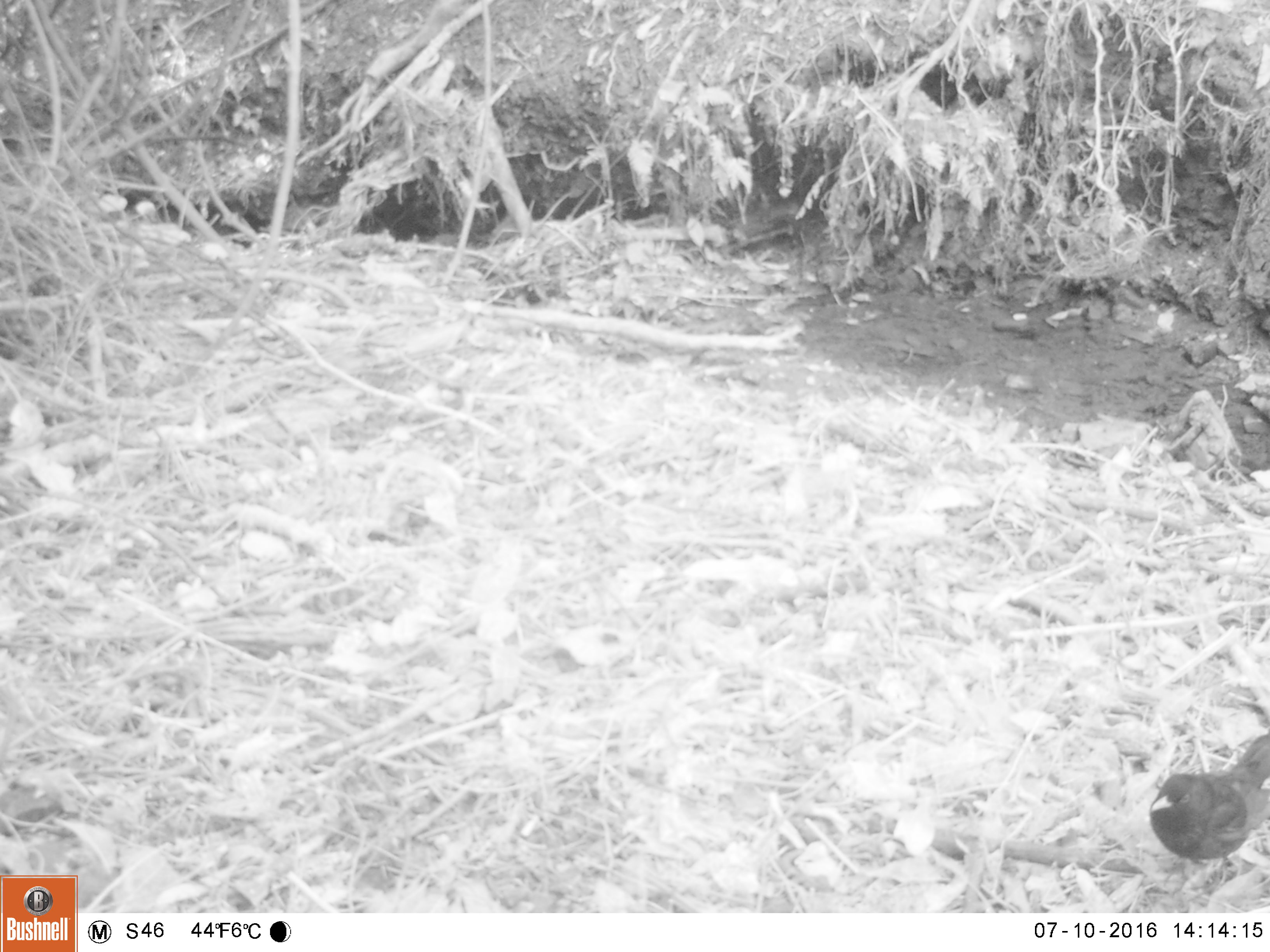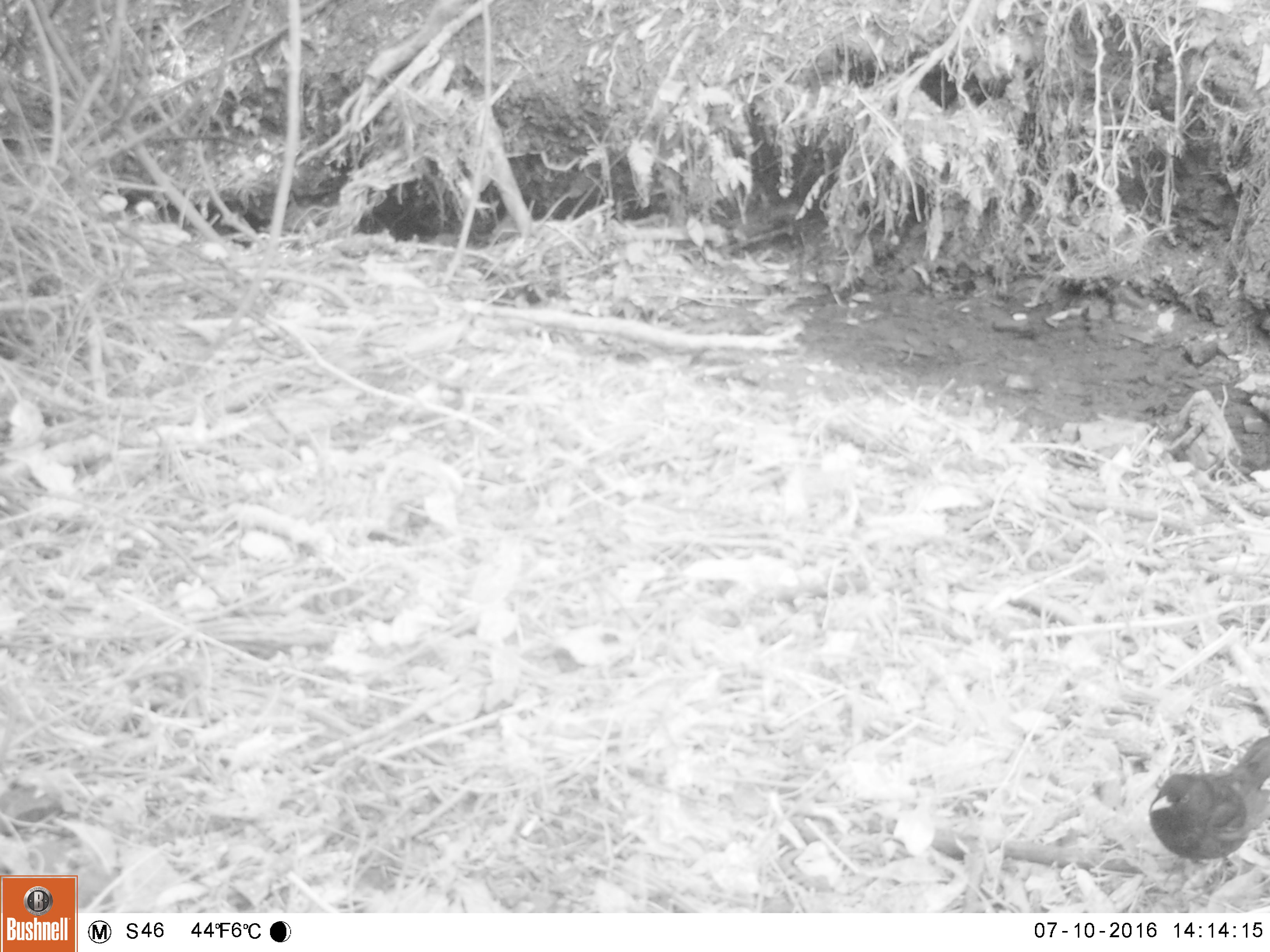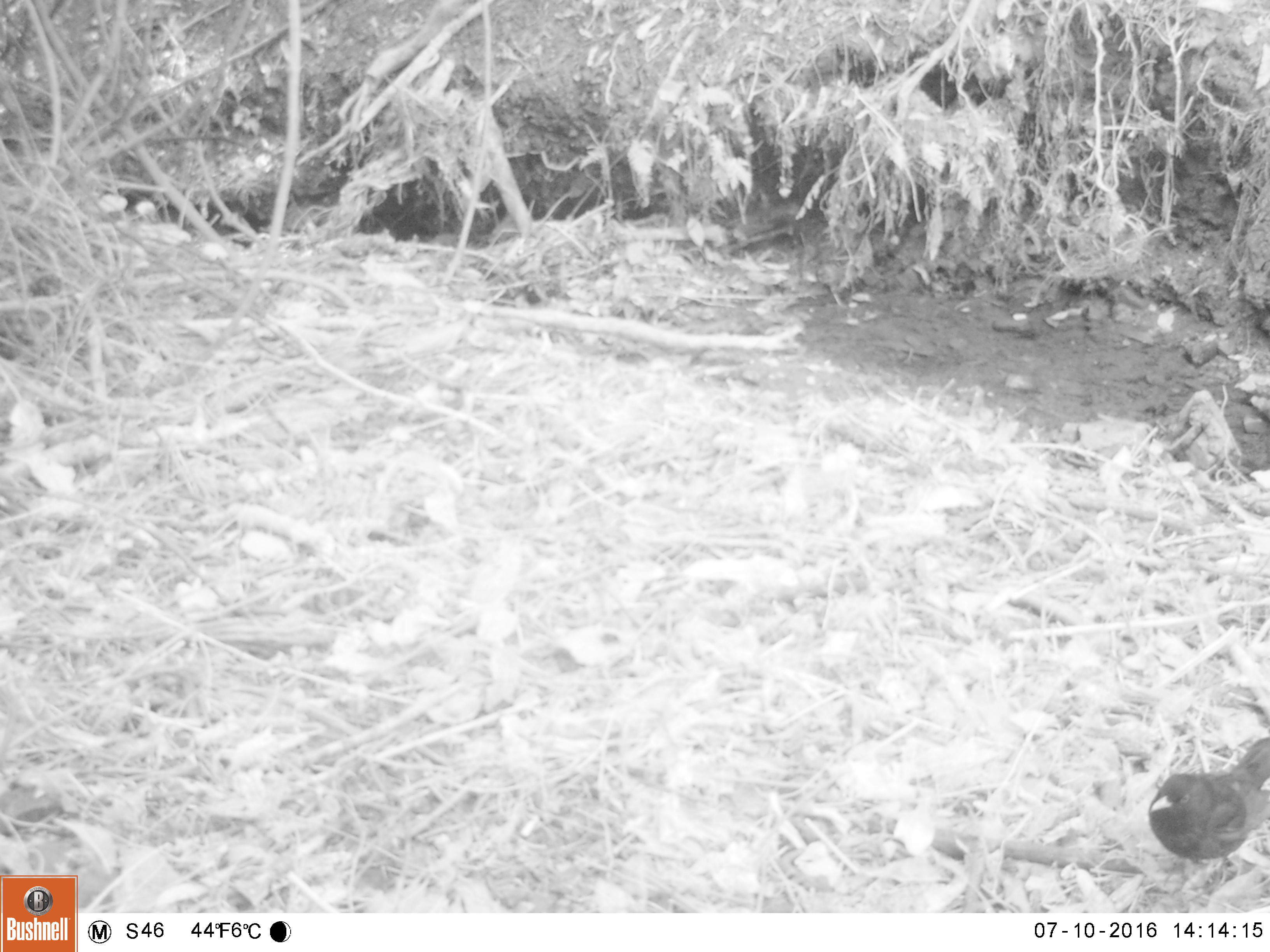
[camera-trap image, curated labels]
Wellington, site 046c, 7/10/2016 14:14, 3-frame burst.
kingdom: Animalia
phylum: Chordata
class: Aves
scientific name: Aves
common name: bird